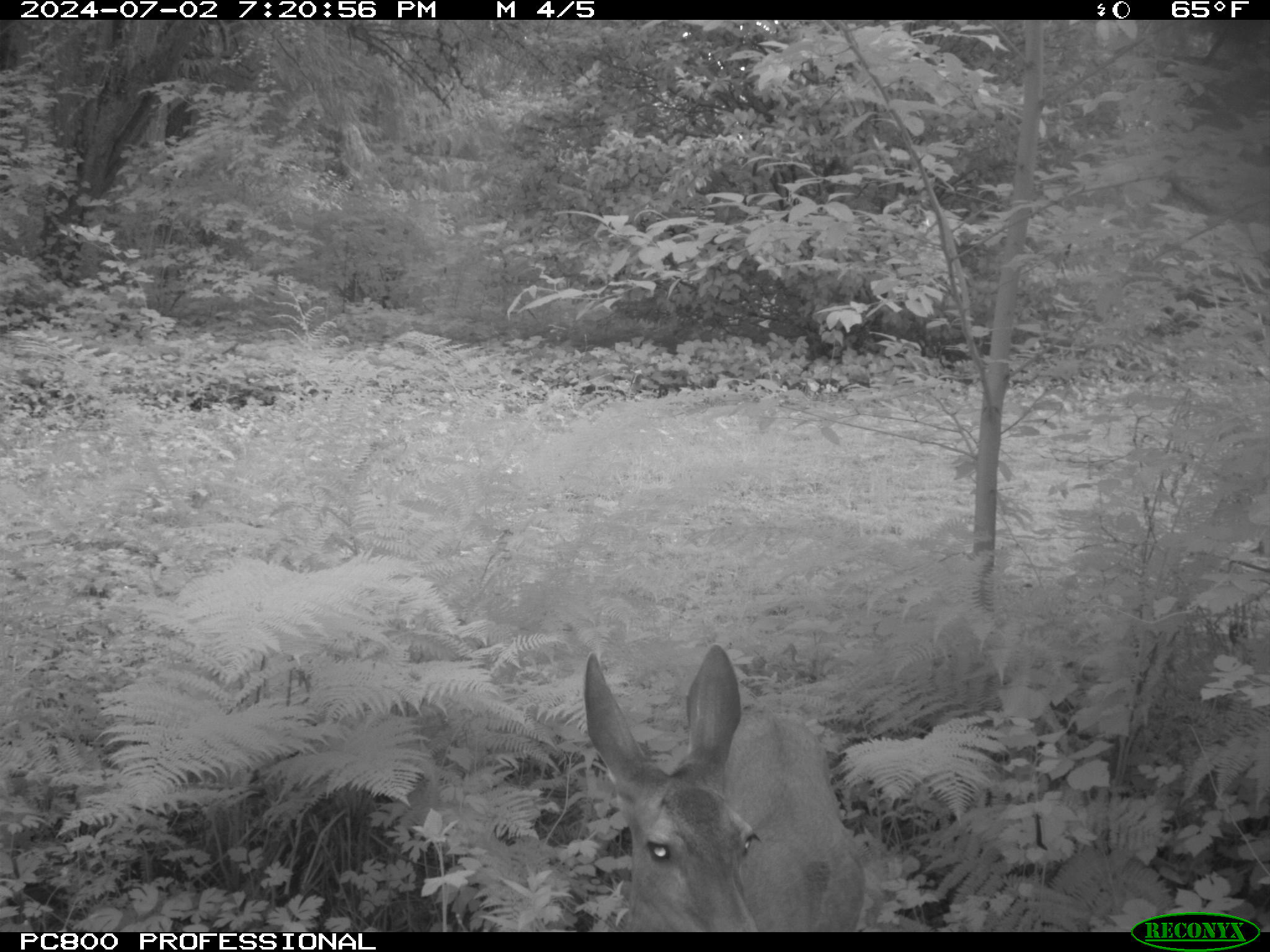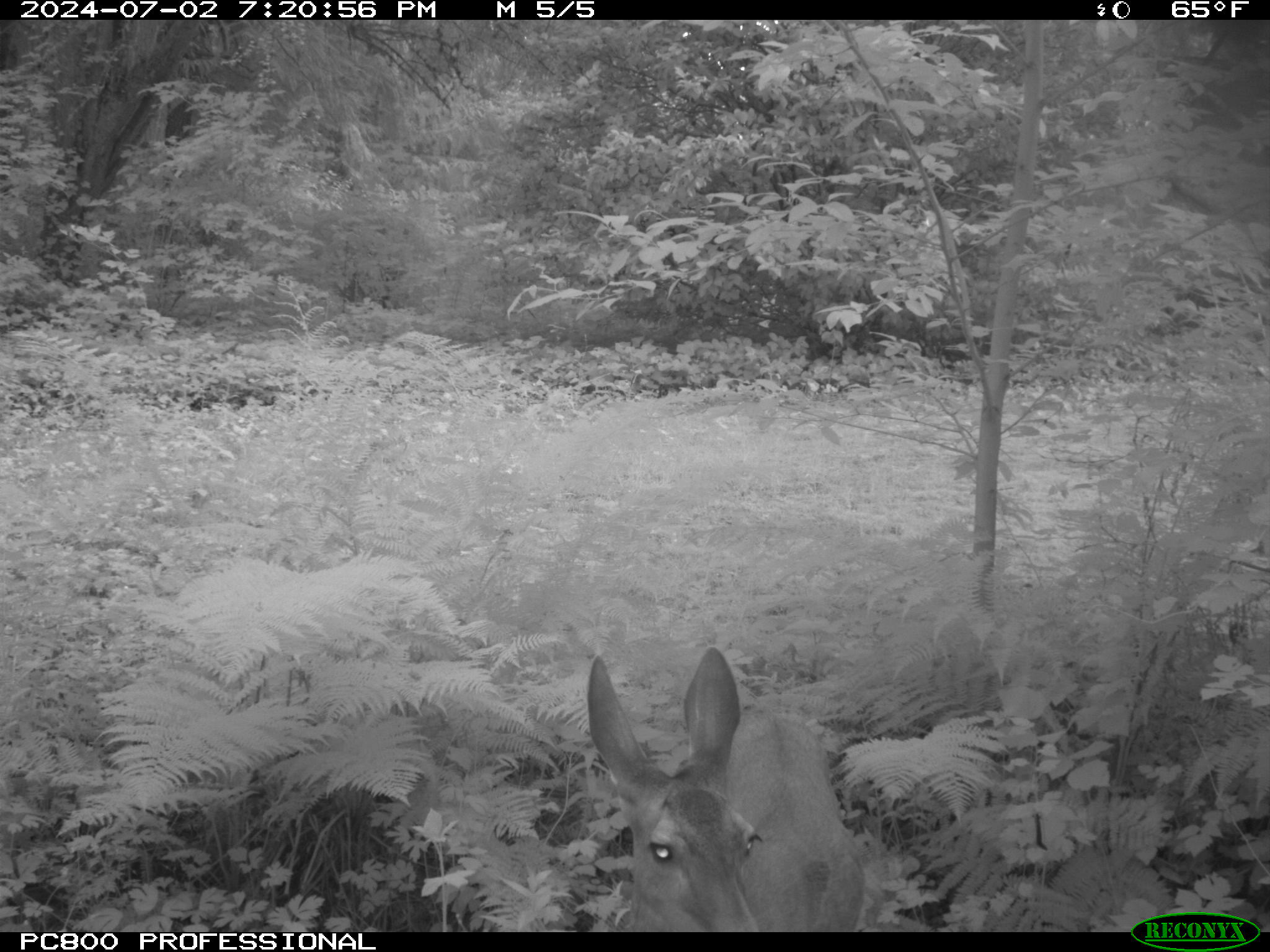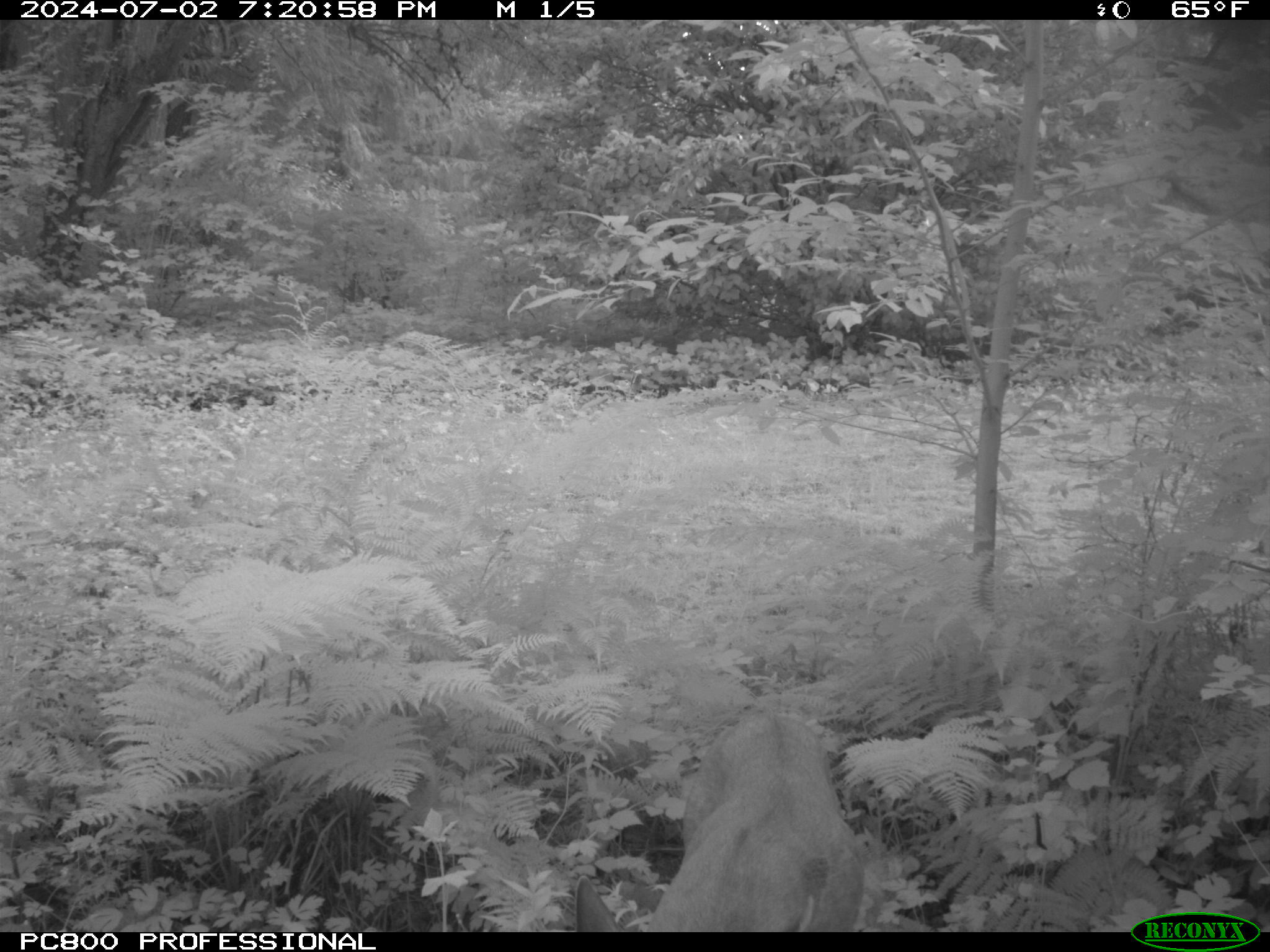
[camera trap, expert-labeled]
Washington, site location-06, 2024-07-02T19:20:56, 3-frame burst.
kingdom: Animalia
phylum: Chordata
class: Mammalia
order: Artiodactyla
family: Cervidae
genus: Odocoileus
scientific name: Odocoileus hemionus columbianus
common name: columbian blacktail deer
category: deer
Deer (columbian blacktail deer) (Odocoileus hemionus columbianus).